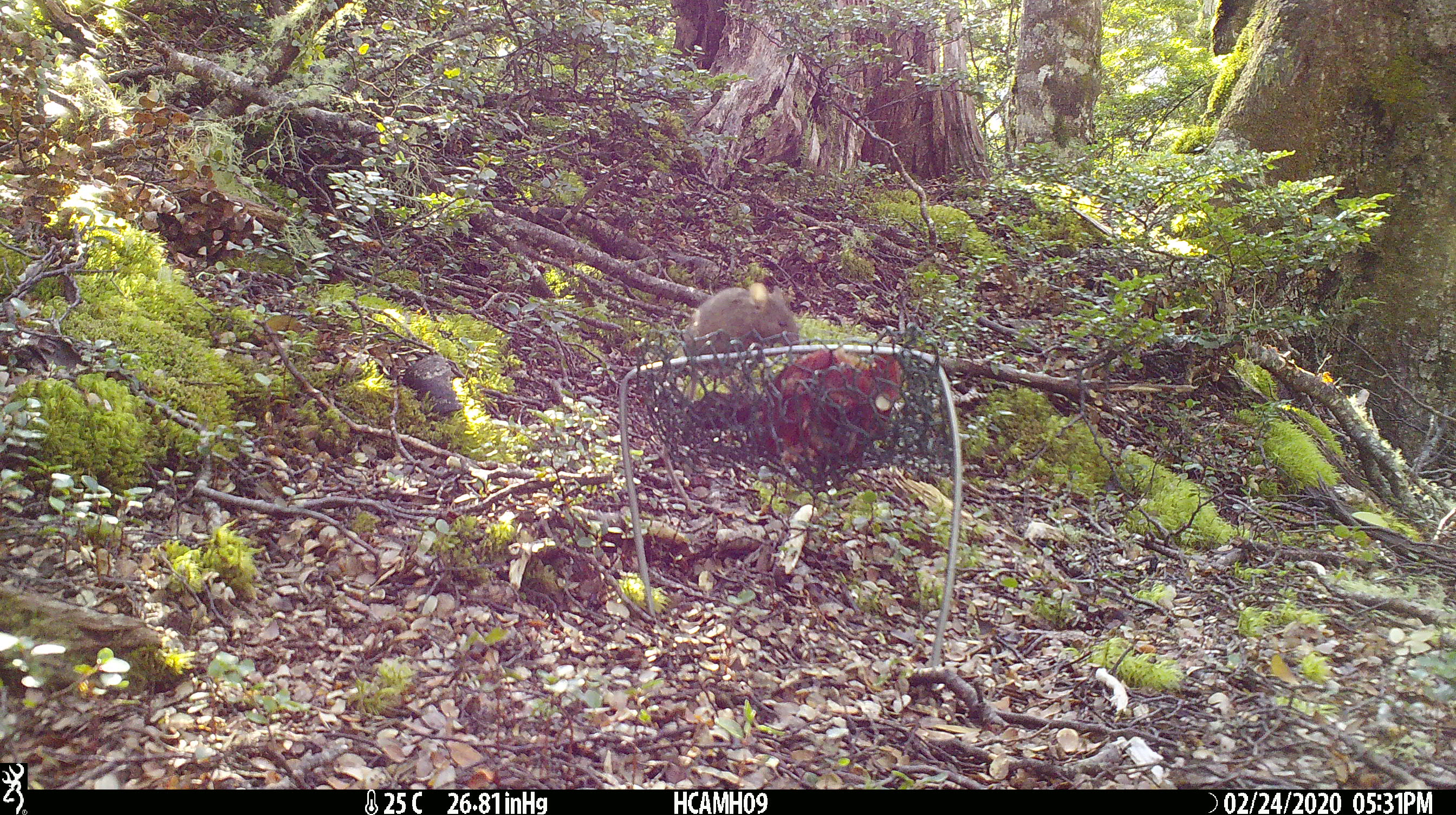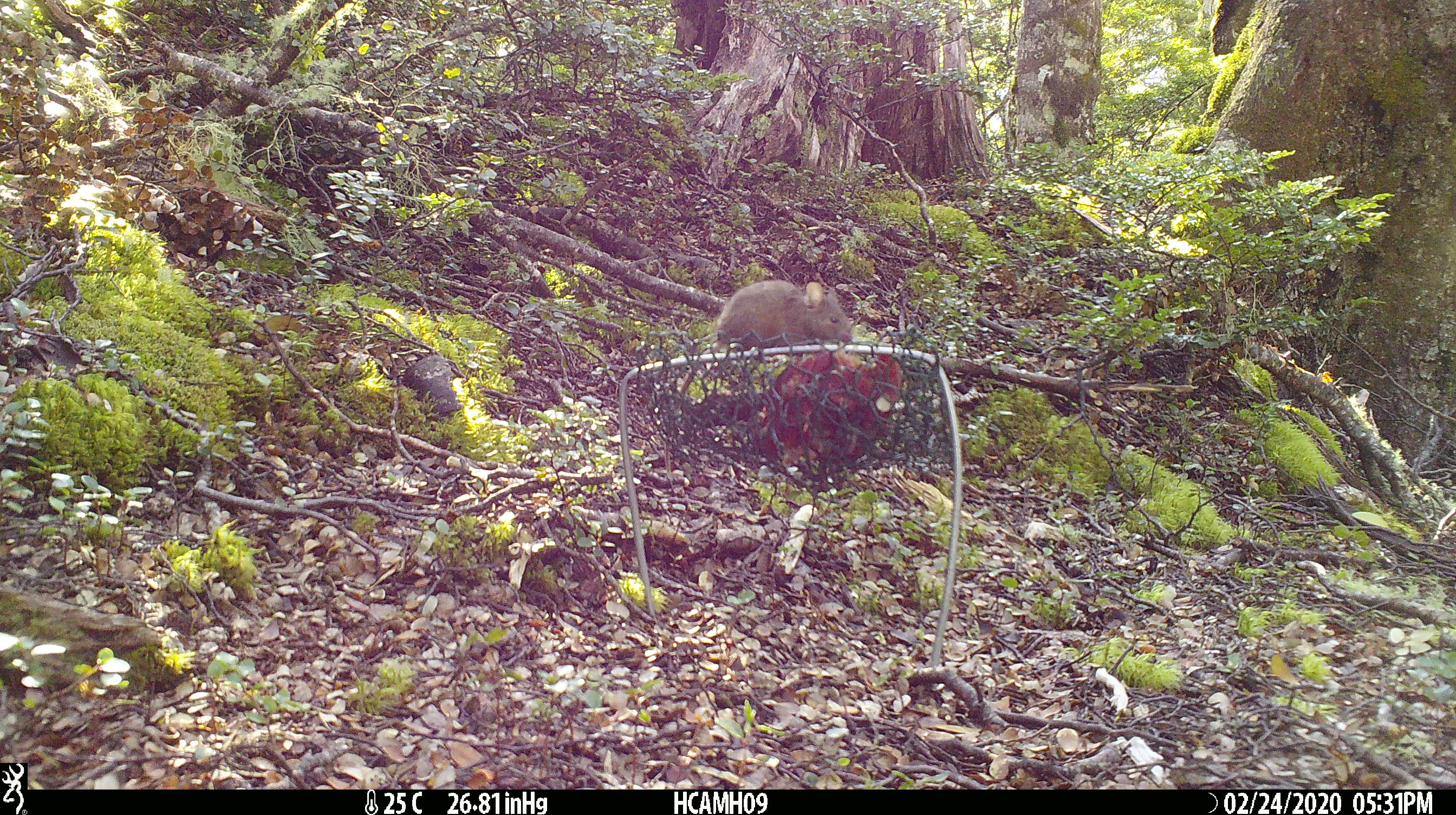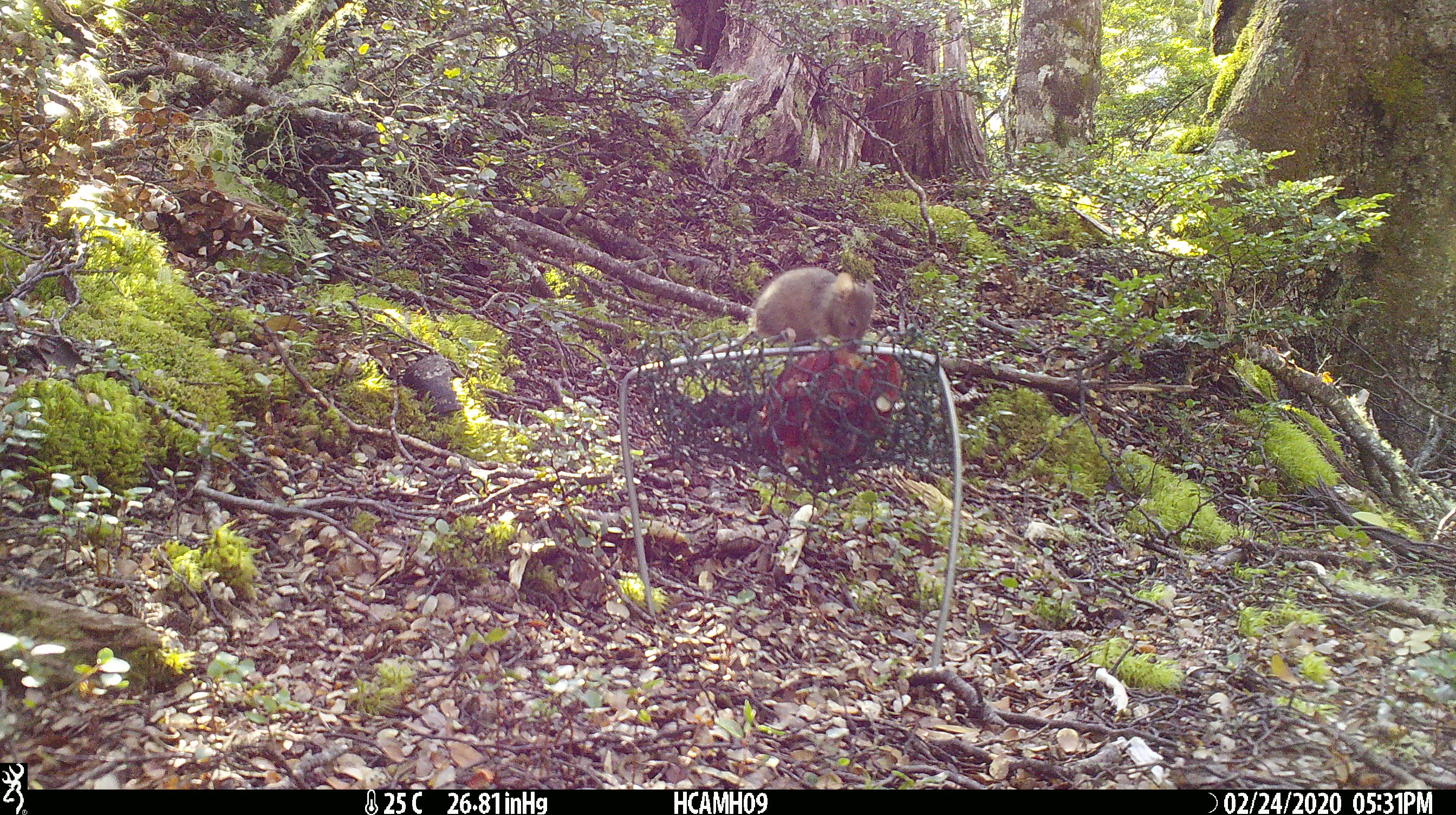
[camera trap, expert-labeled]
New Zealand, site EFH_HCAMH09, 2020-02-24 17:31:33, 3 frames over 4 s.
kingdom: Animalia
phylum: Chordata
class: Mammalia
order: Rodentia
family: Muridae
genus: Mus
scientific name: Mus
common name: mouse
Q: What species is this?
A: Mouse (Mus).